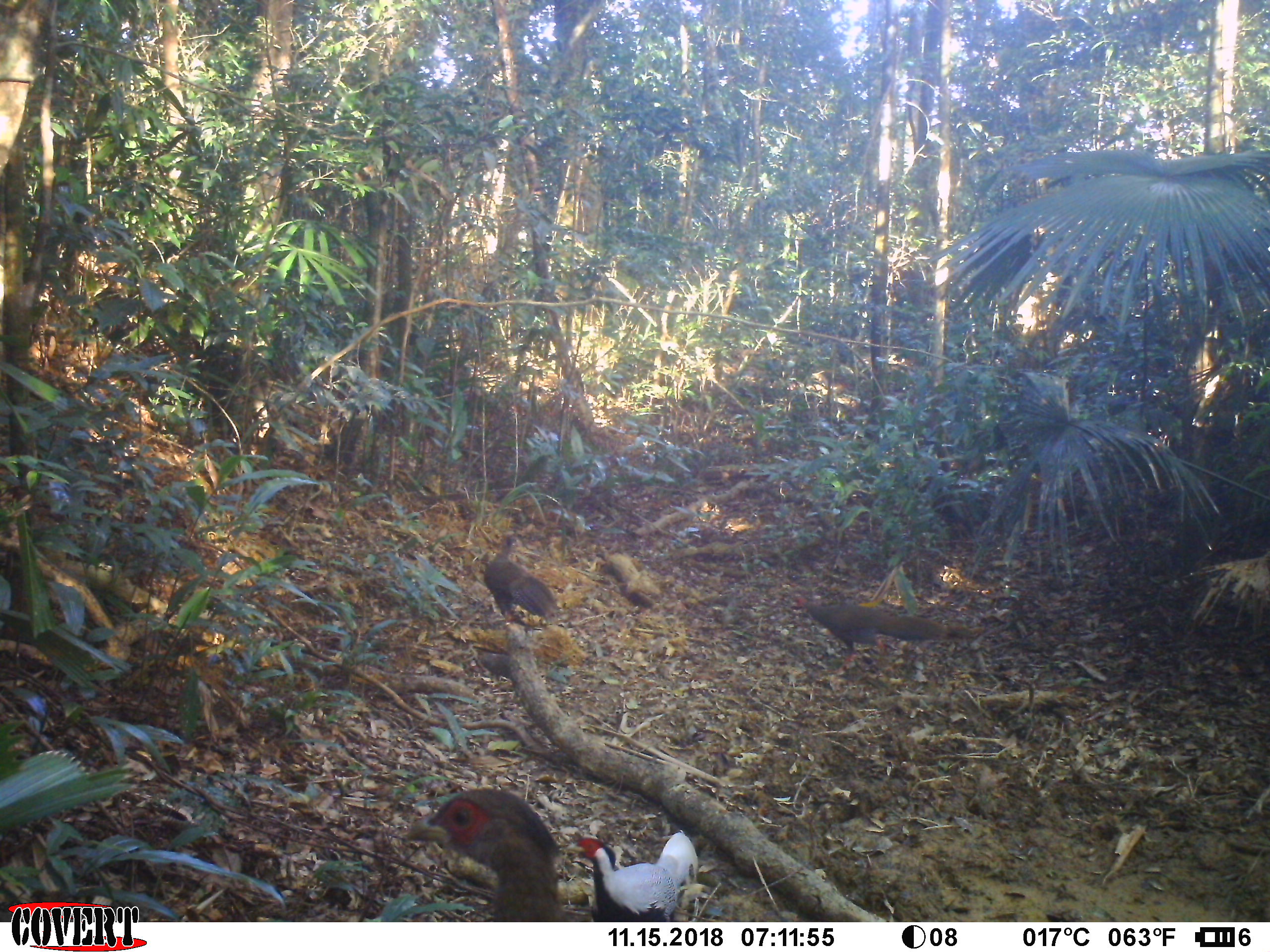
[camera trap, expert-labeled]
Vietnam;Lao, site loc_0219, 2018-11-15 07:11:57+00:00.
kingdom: Animalia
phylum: Chordata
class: Aves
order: Galliformes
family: Phasianidae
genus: Lophura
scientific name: Lophura nycthemera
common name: silver pheasant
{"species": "silver pheasant (Lophura nycthemera)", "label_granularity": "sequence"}